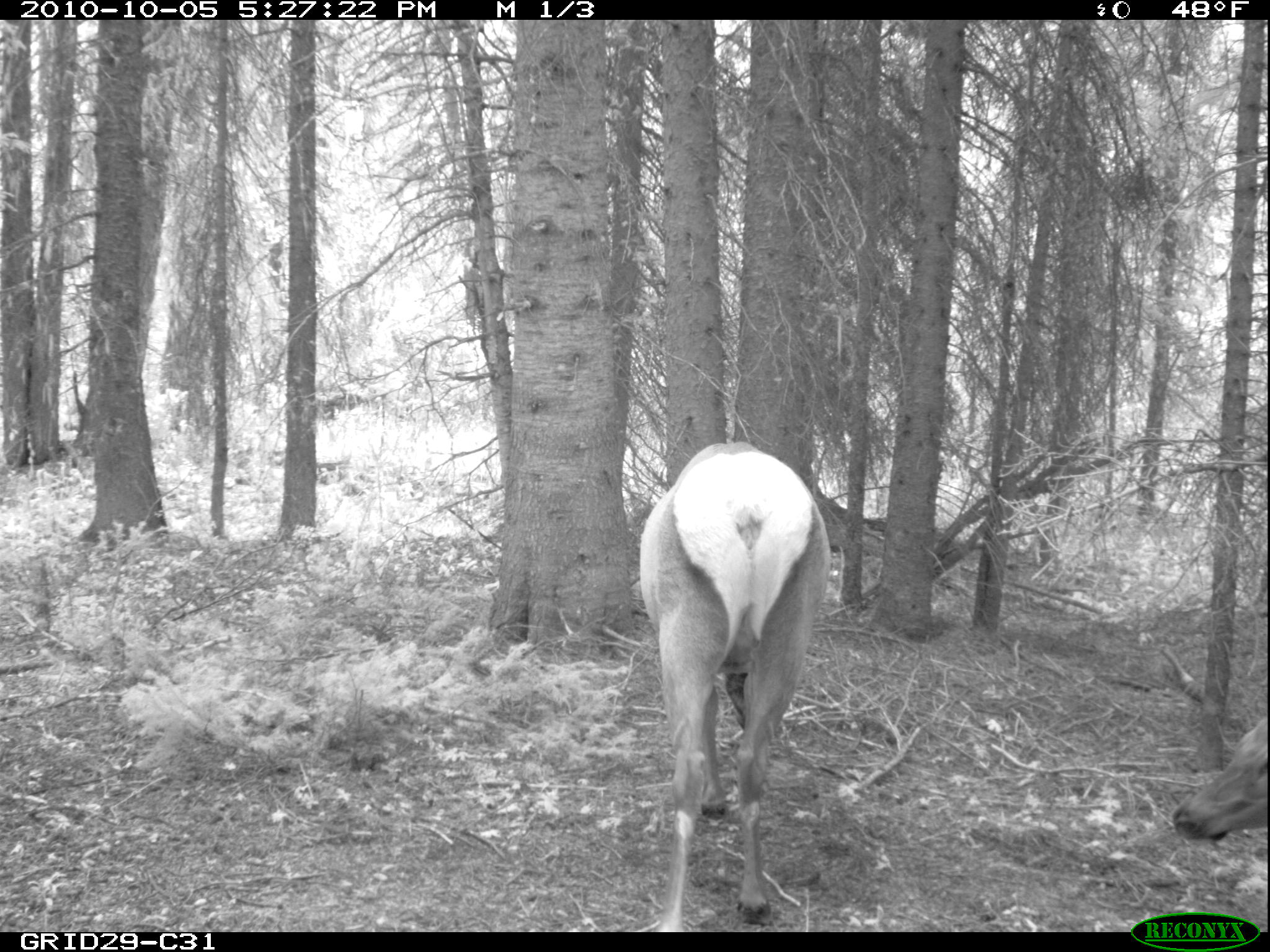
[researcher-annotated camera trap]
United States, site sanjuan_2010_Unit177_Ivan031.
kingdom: Animalia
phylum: Chordata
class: Mammalia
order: Artiodactyla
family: Cervidae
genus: Cervus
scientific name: Cervus elaphus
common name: red deer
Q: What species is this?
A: Cervus elaphus (red deer).